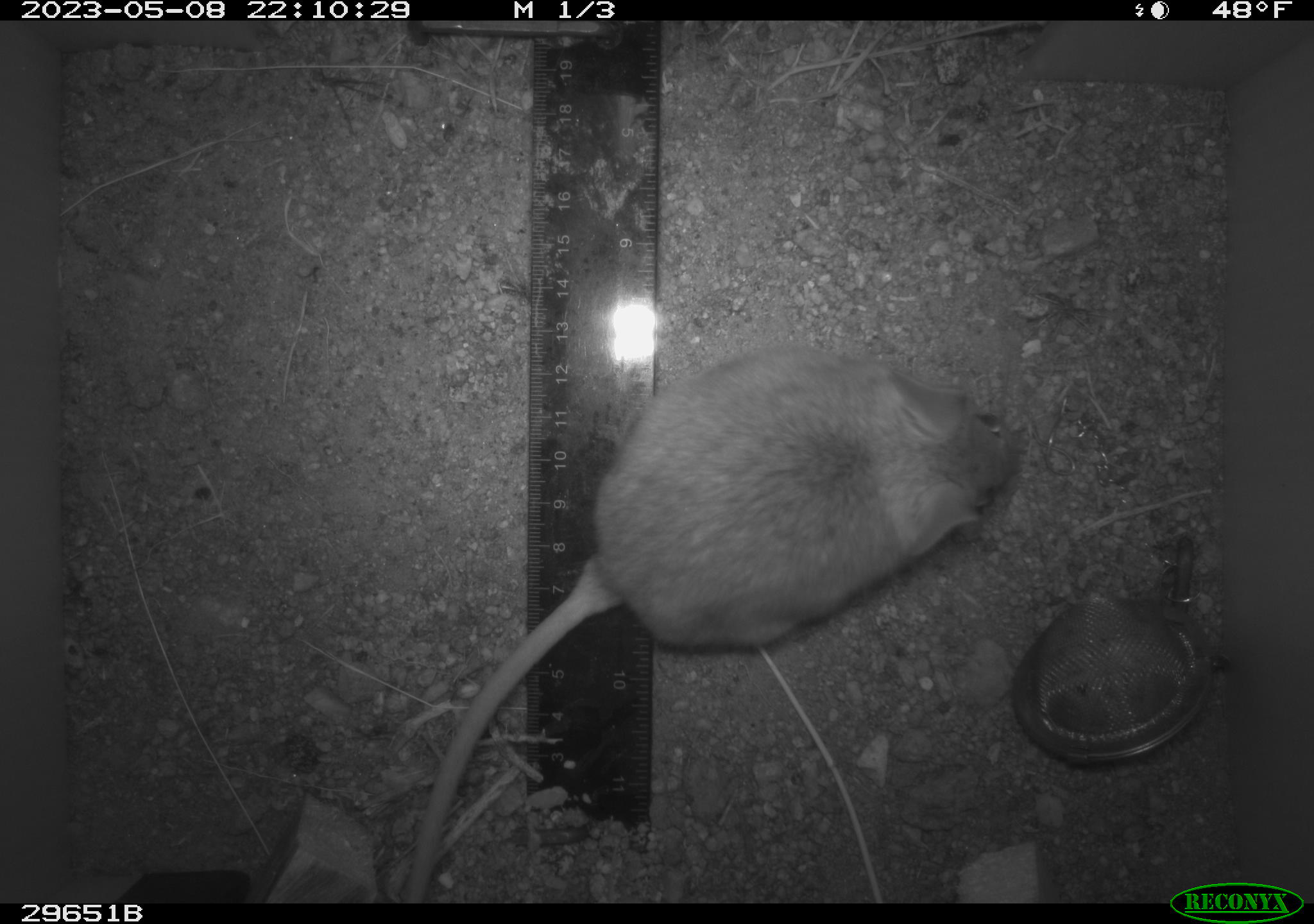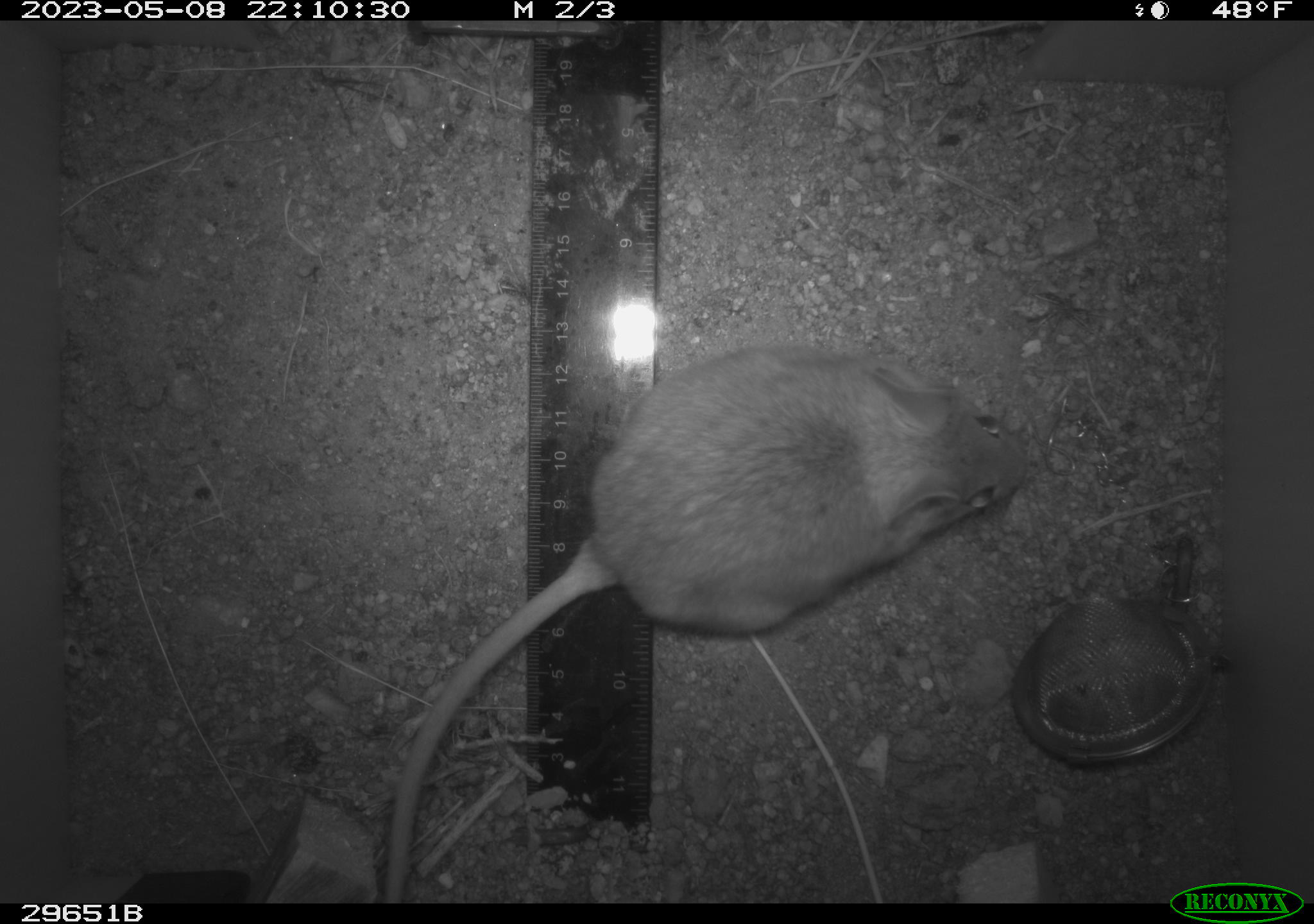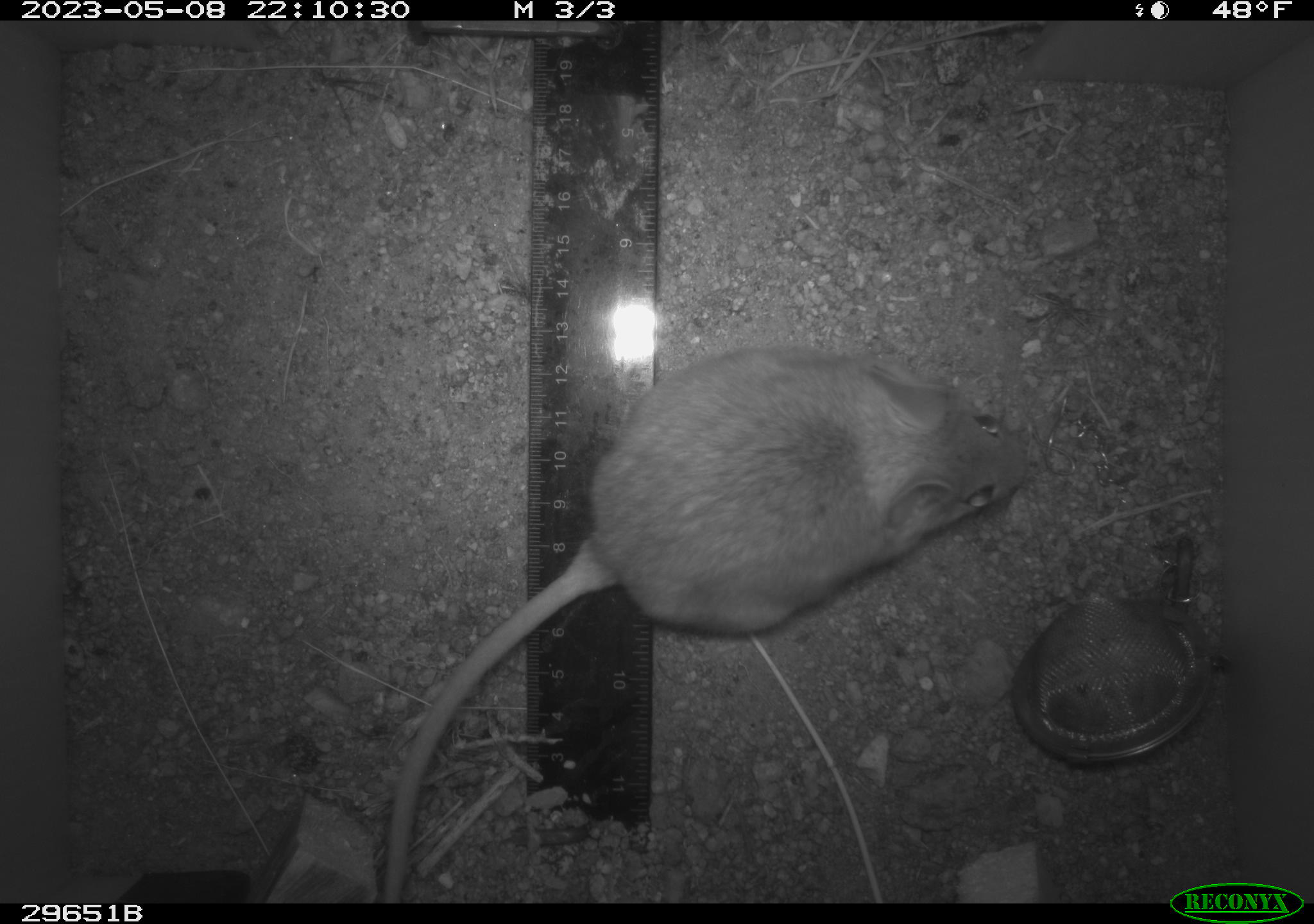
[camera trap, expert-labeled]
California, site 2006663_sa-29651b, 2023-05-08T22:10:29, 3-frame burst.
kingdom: Animalia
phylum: Chordata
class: Mammalia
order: Rodentia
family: Cricetidae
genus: Neotoma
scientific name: Neotoma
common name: pack rat or woodrat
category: neotoma species